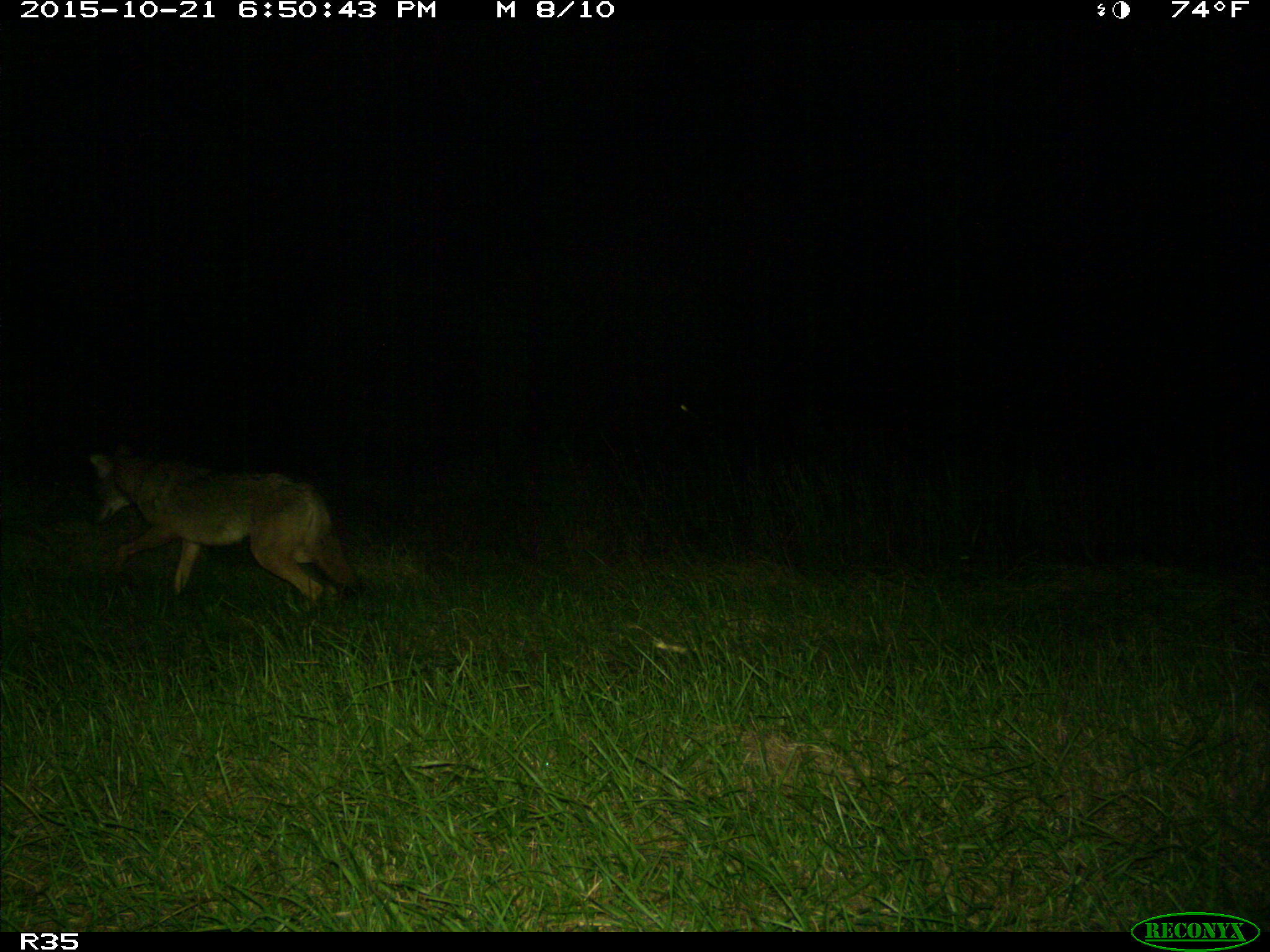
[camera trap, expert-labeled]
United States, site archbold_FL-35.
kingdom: Animalia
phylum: Chordata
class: Mammalia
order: Carnivora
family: Canidae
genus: Canis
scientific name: Canis latrans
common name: coyote